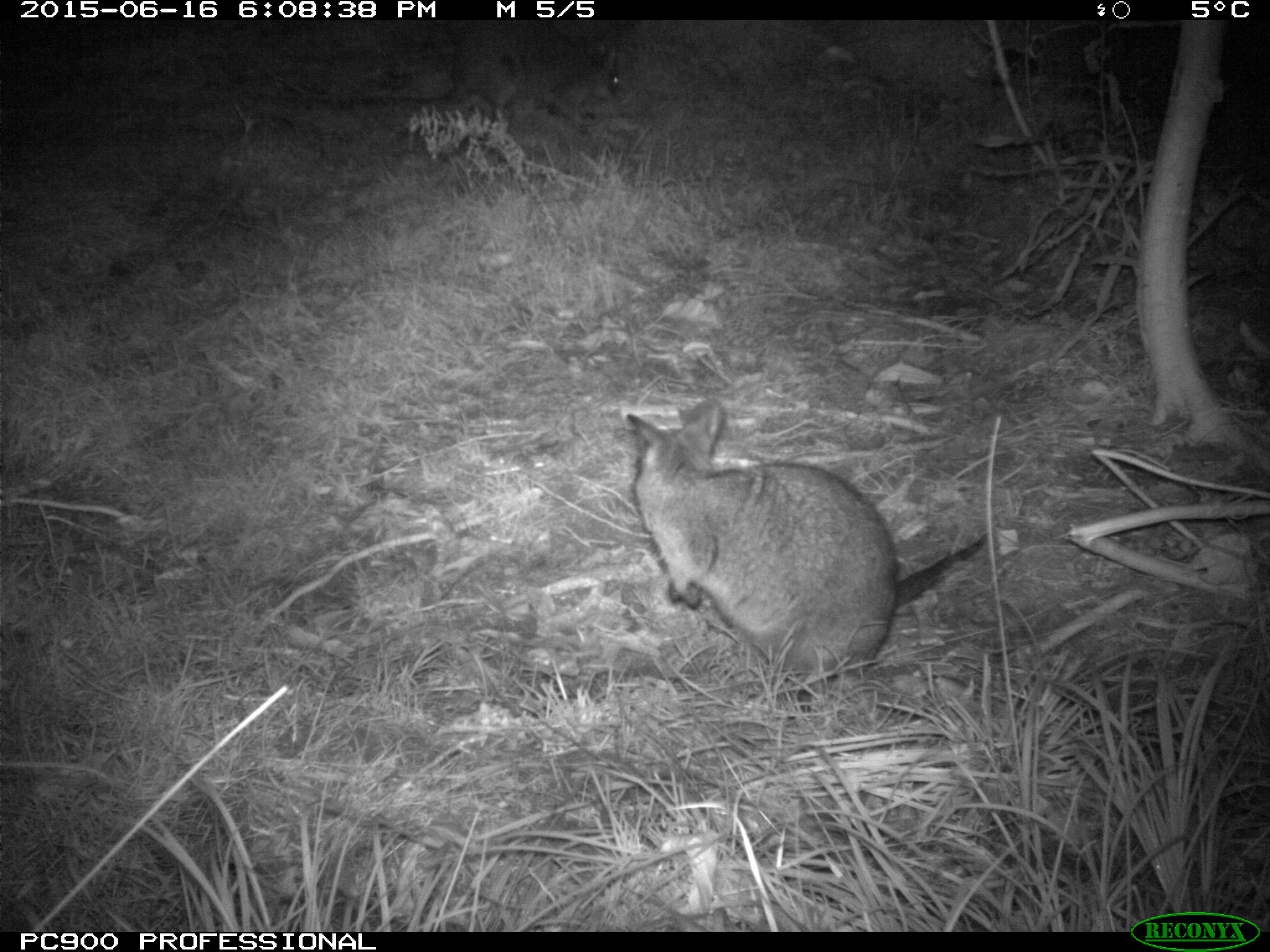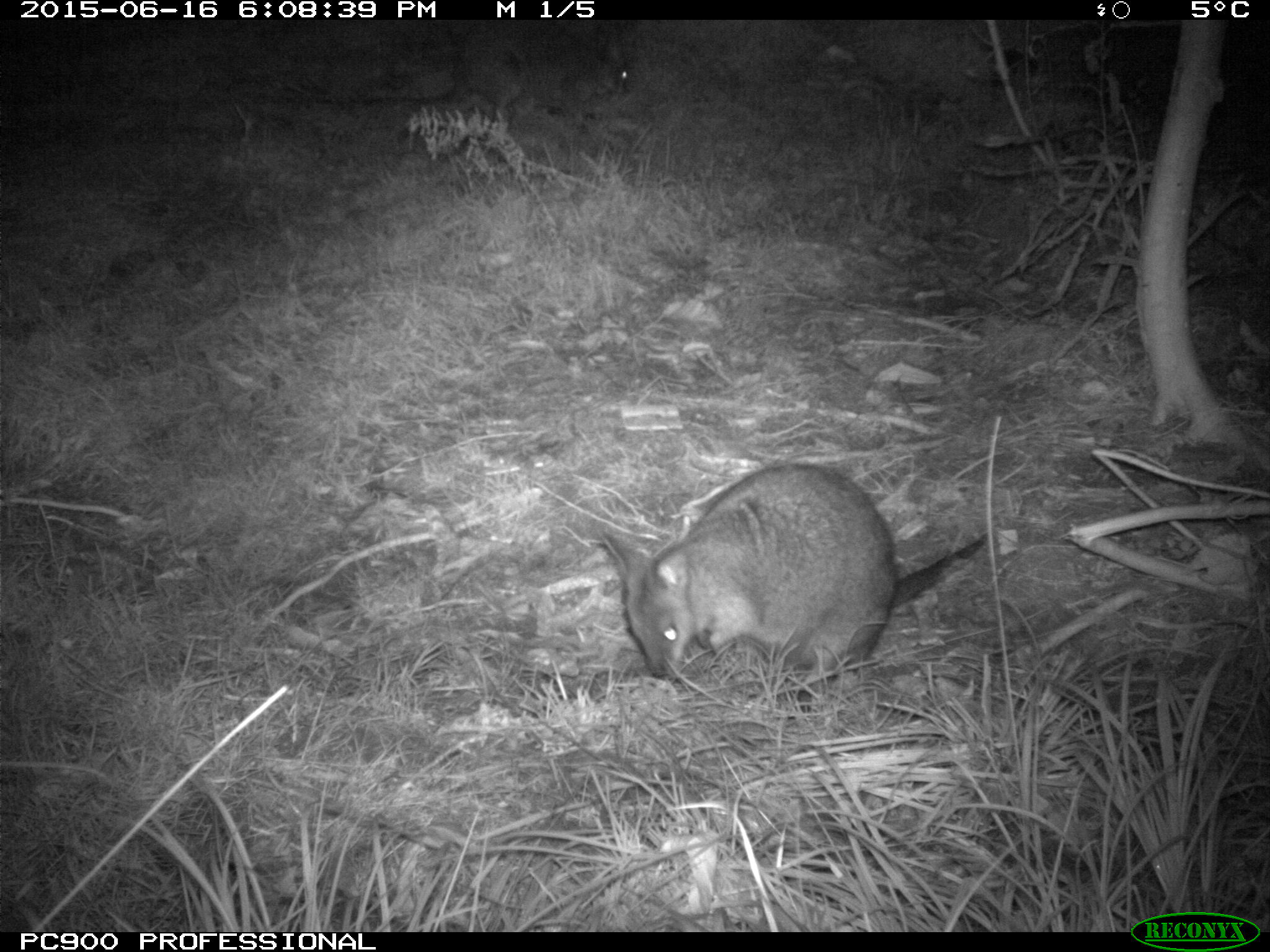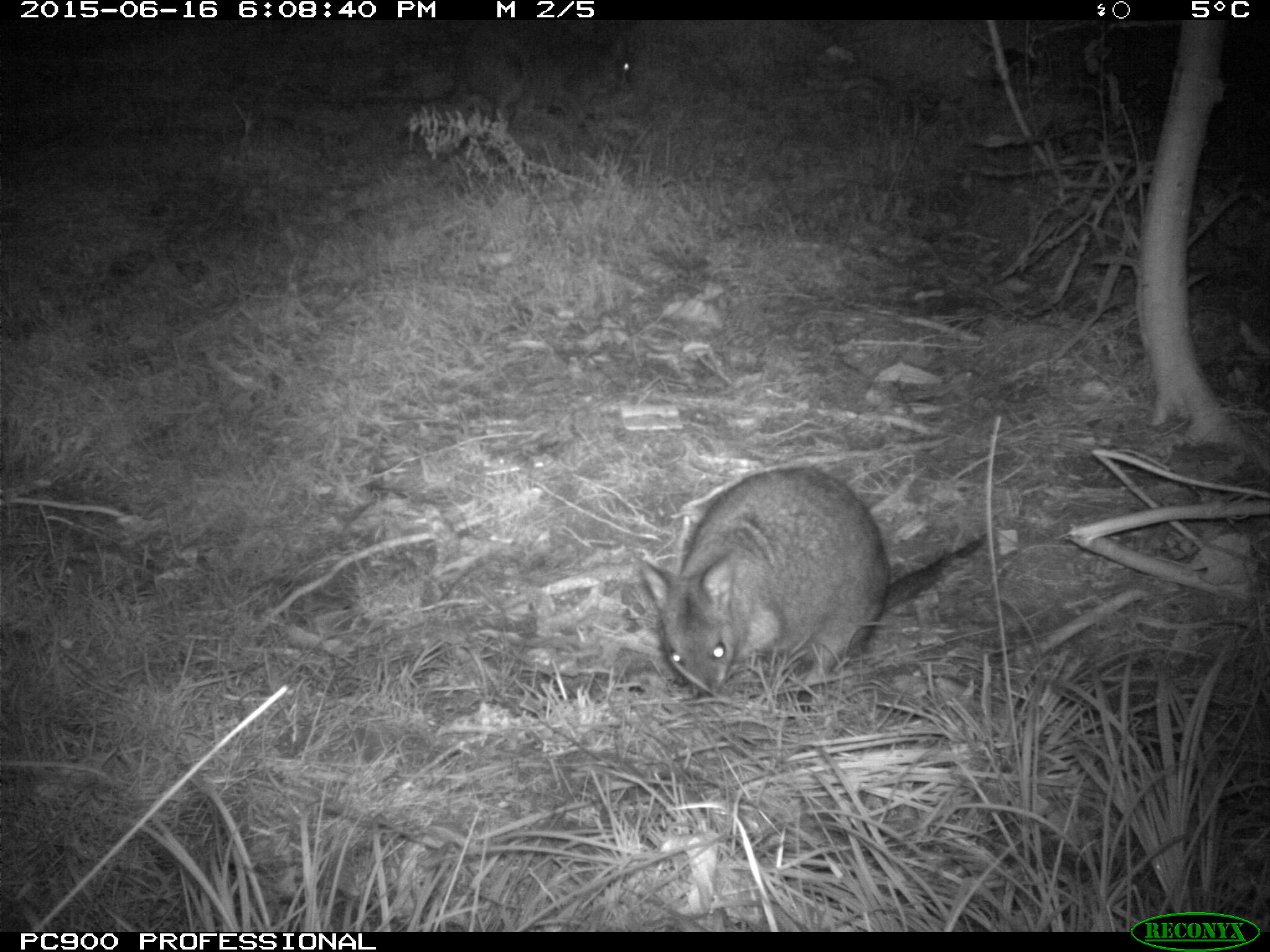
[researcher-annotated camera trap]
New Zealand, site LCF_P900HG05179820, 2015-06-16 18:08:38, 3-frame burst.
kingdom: Animalia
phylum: Chordata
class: Mammalia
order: Diprotodontia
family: Macropodidae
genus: Notamacropus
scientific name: Notamacropus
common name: wallaby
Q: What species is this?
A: Wallaby (Notamacropus).